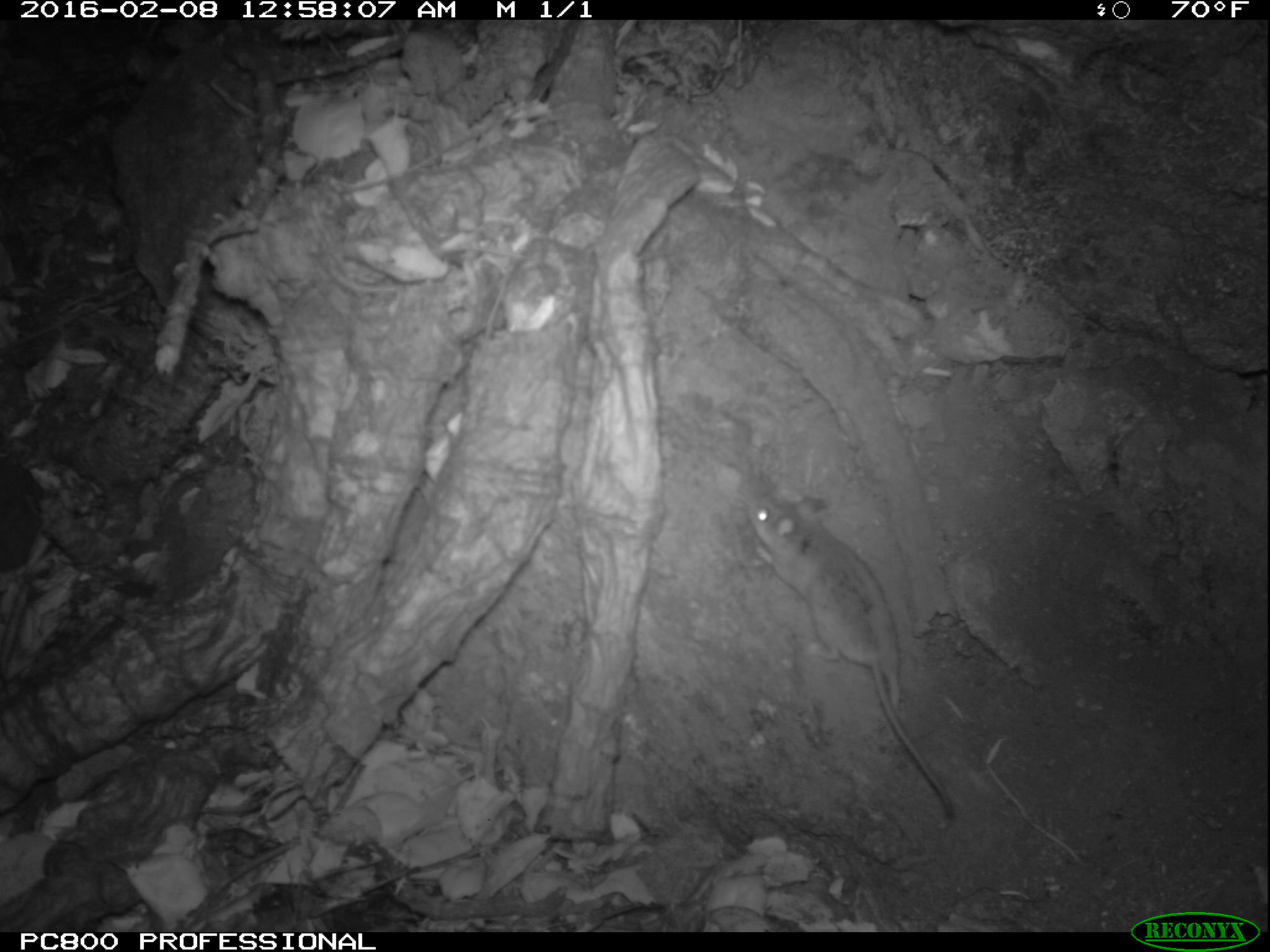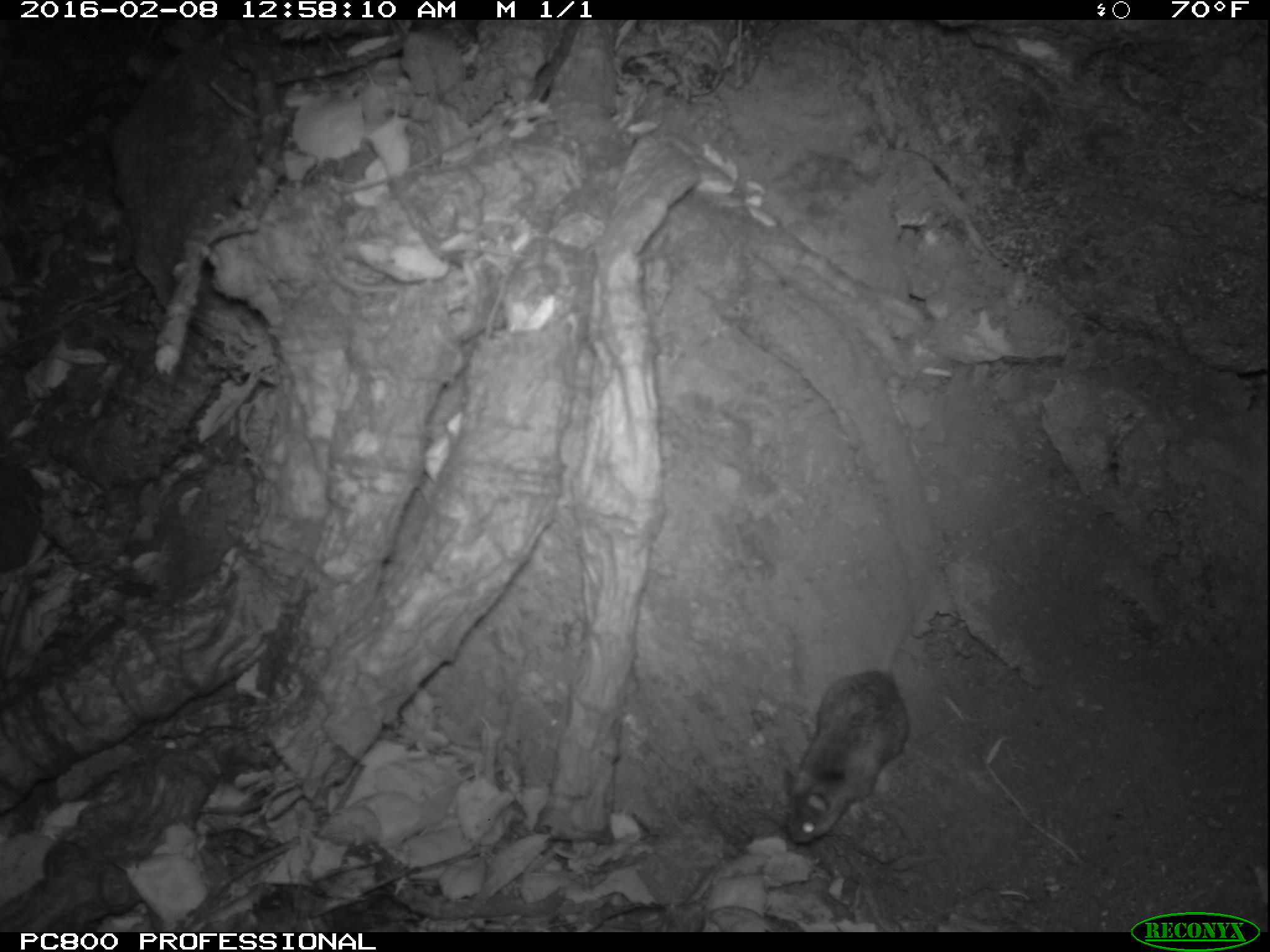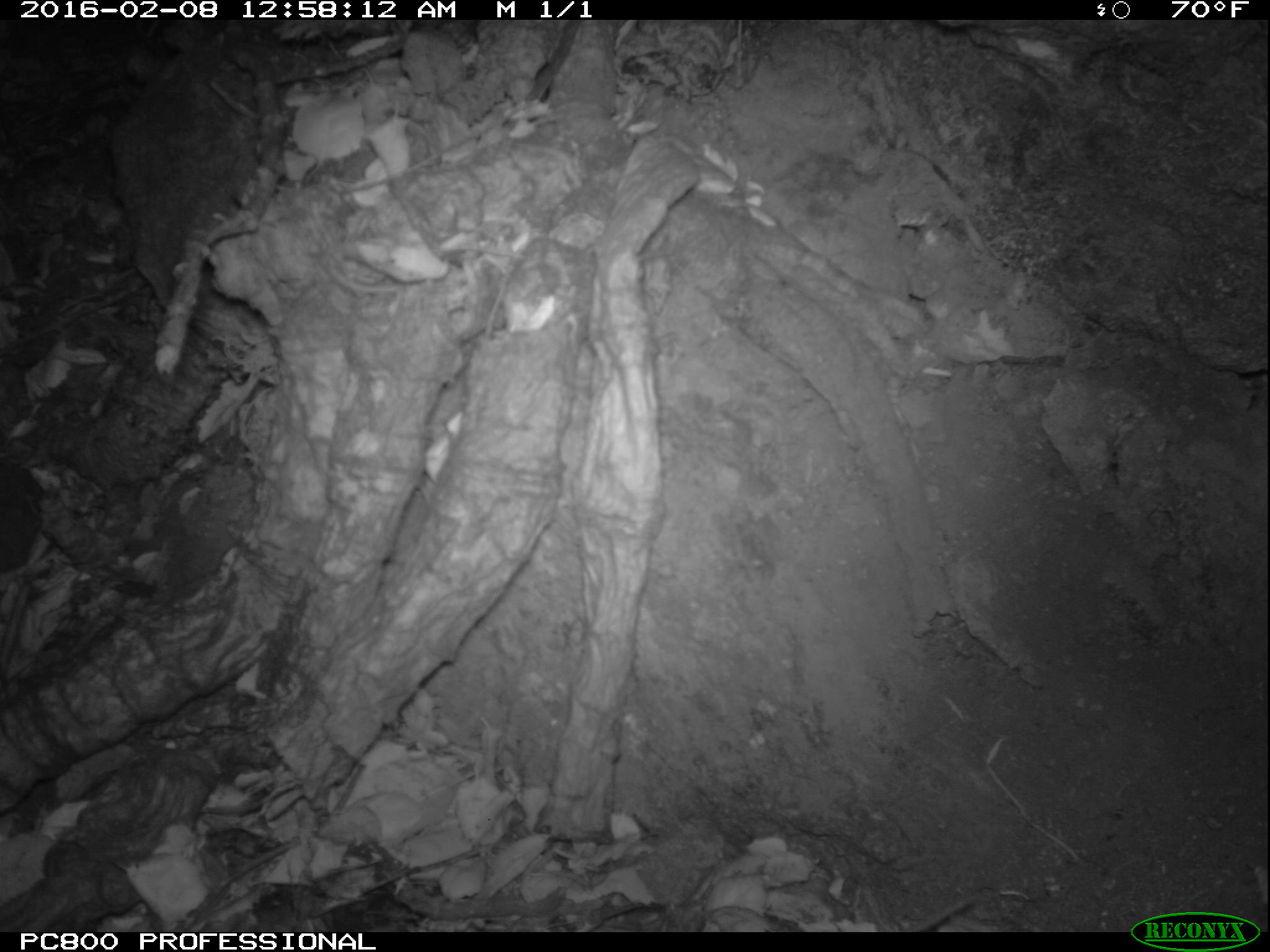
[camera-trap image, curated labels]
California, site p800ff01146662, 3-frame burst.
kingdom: Animalia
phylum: Chordata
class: Mammalia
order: Rodentia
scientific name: Rodentia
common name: rodent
Rodent (Rodentia).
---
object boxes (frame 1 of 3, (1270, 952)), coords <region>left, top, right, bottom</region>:
rodent: <region>747, 494, 954, 816</region>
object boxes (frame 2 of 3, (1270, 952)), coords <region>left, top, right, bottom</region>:
rodent: <region>776, 587, 942, 850</region>